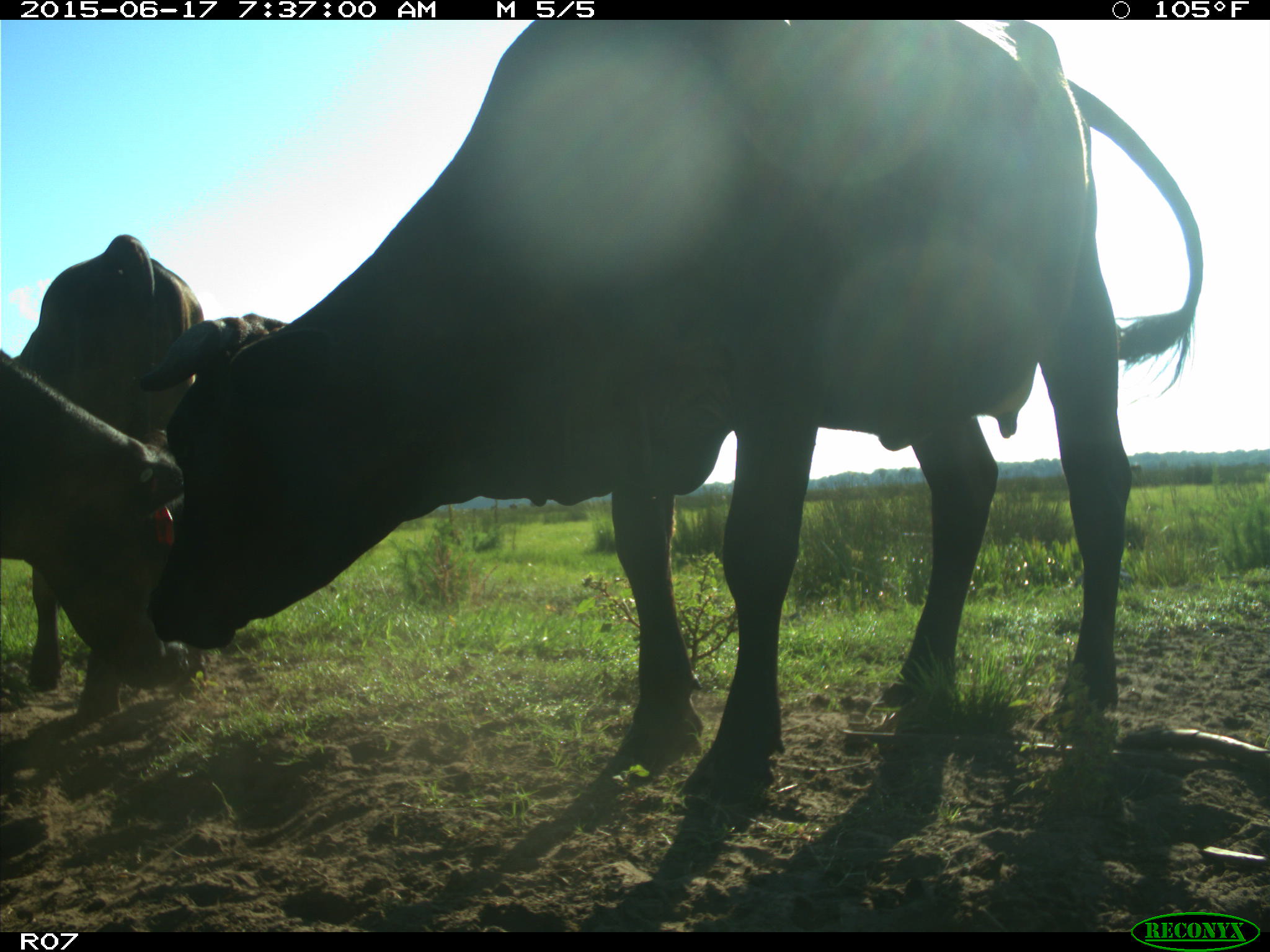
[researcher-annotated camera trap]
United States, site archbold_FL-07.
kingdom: Animalia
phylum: Chordata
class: Mammalia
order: Artiodactyla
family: Bovidae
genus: Bos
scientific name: Bos taurus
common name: domestic cow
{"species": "Bos taurus (domestic cow)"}